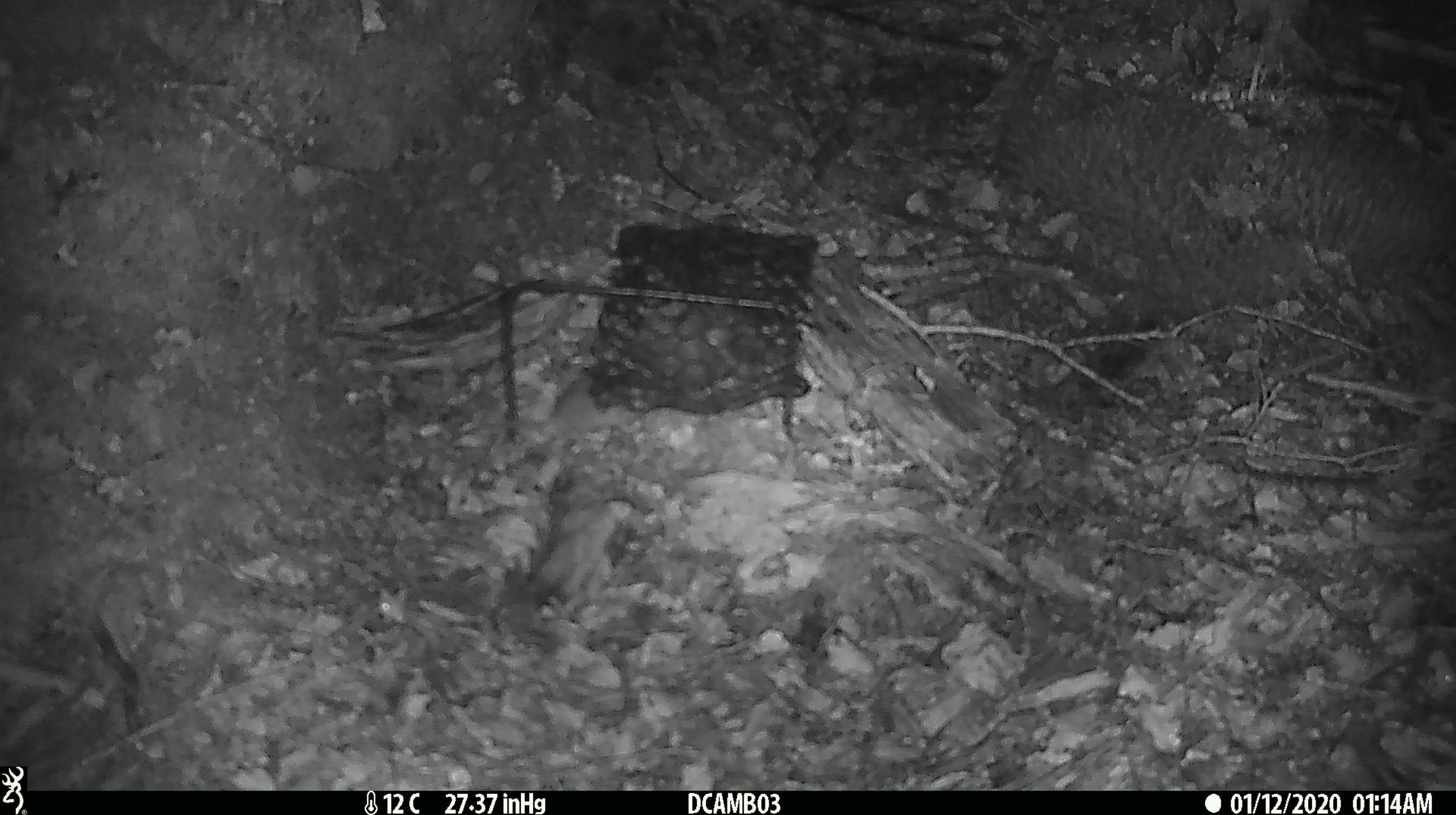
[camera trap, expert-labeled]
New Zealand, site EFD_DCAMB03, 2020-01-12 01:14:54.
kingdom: Animalia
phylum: Chordata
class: Mammalia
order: Rodentia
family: Muridae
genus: Mus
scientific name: Mus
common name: mouse